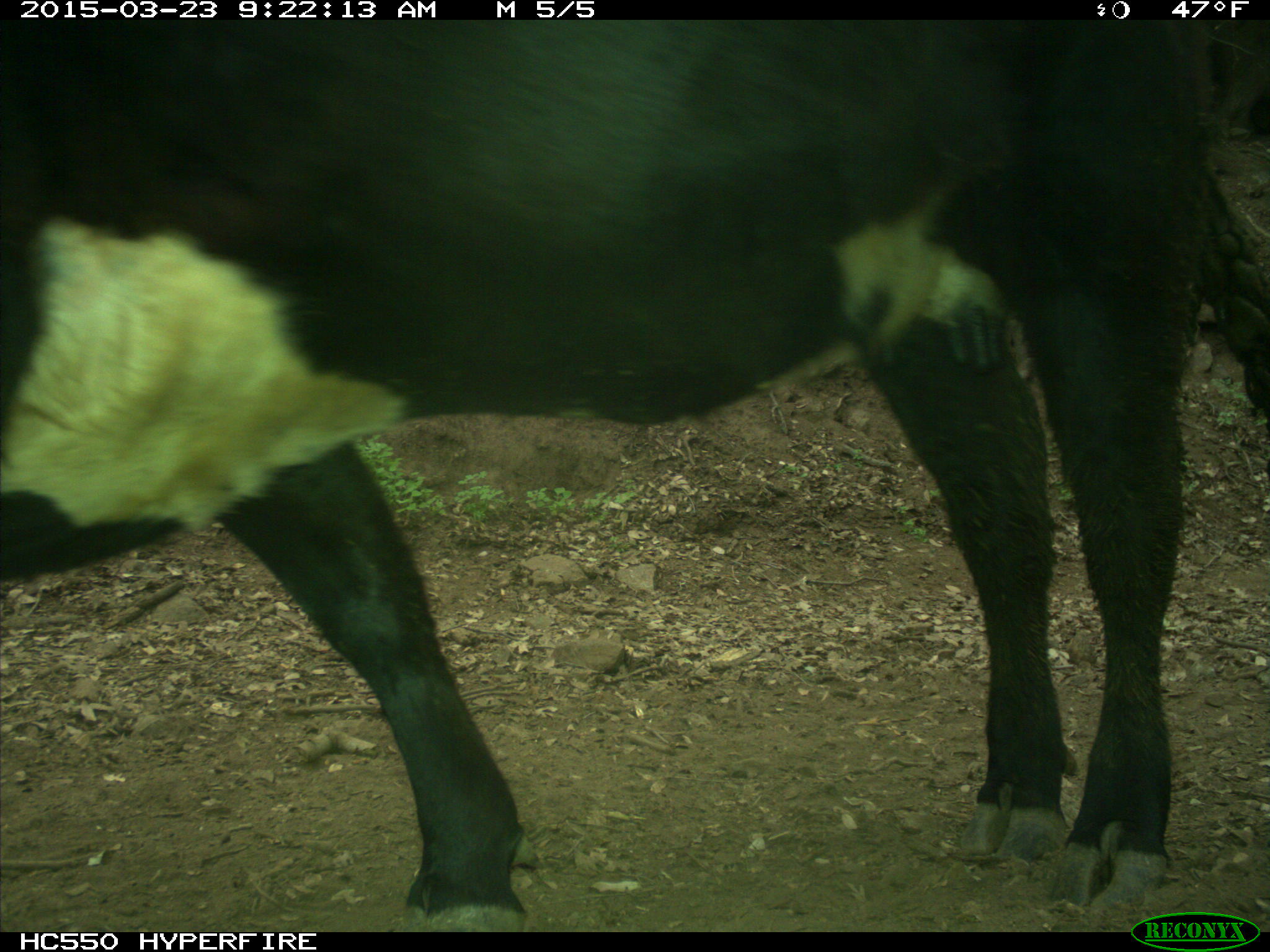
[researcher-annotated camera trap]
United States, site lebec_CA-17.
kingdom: Animalia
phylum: Chordata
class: Mammalia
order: Artiodactyla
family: Bovidae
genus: Bos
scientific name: Bos taurus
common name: domestic cow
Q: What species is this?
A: Bos taurus (domestic cow).